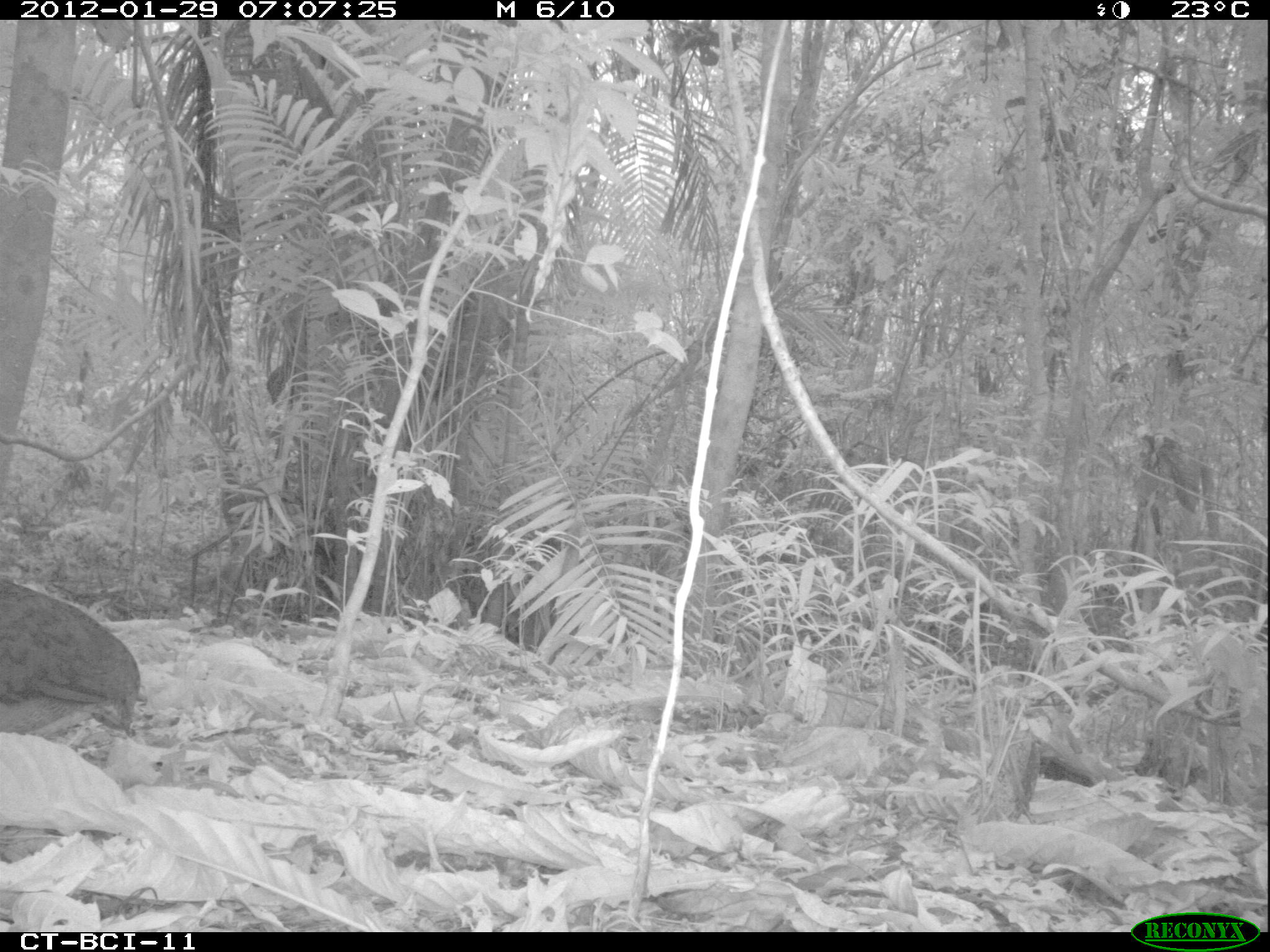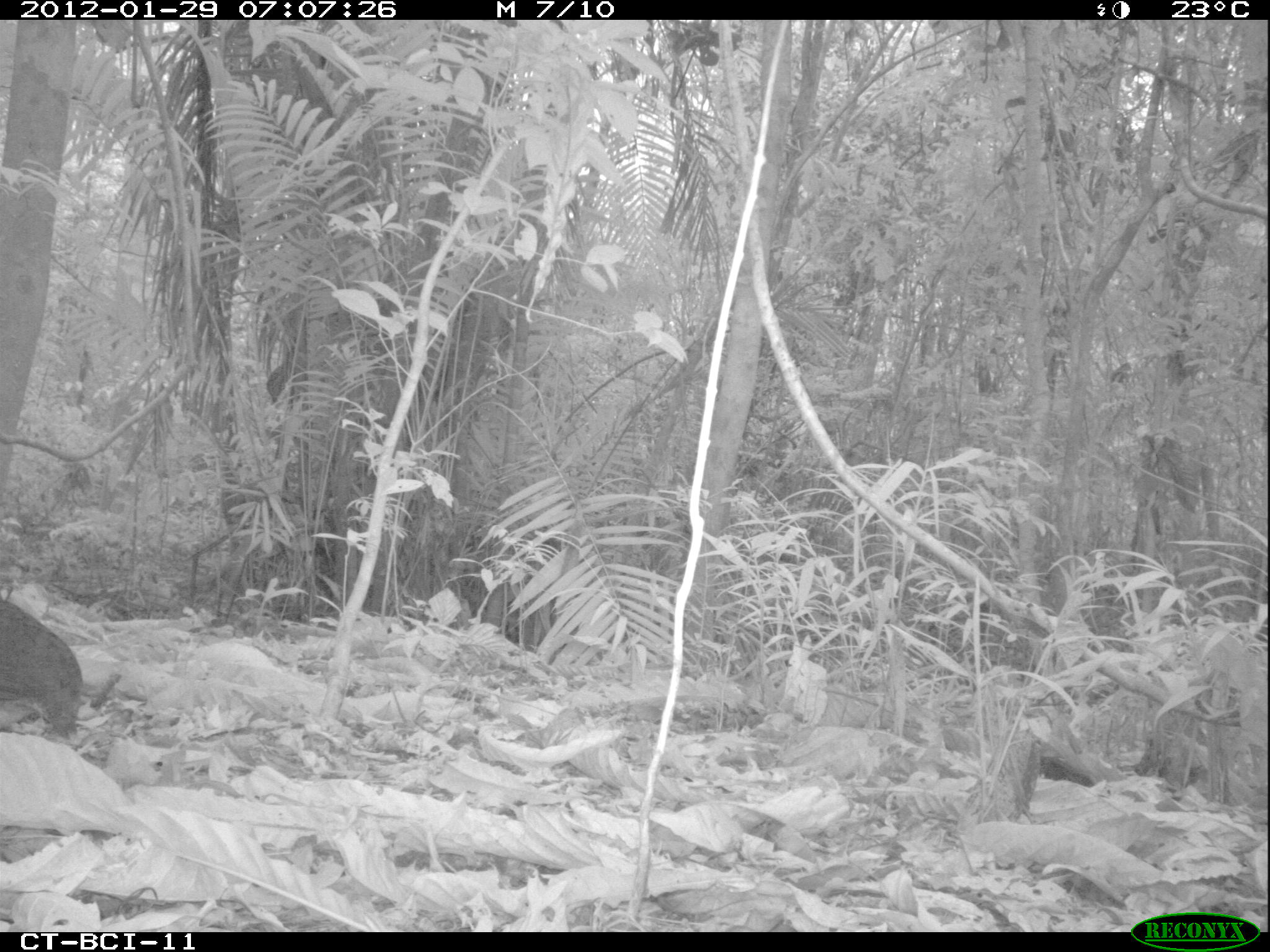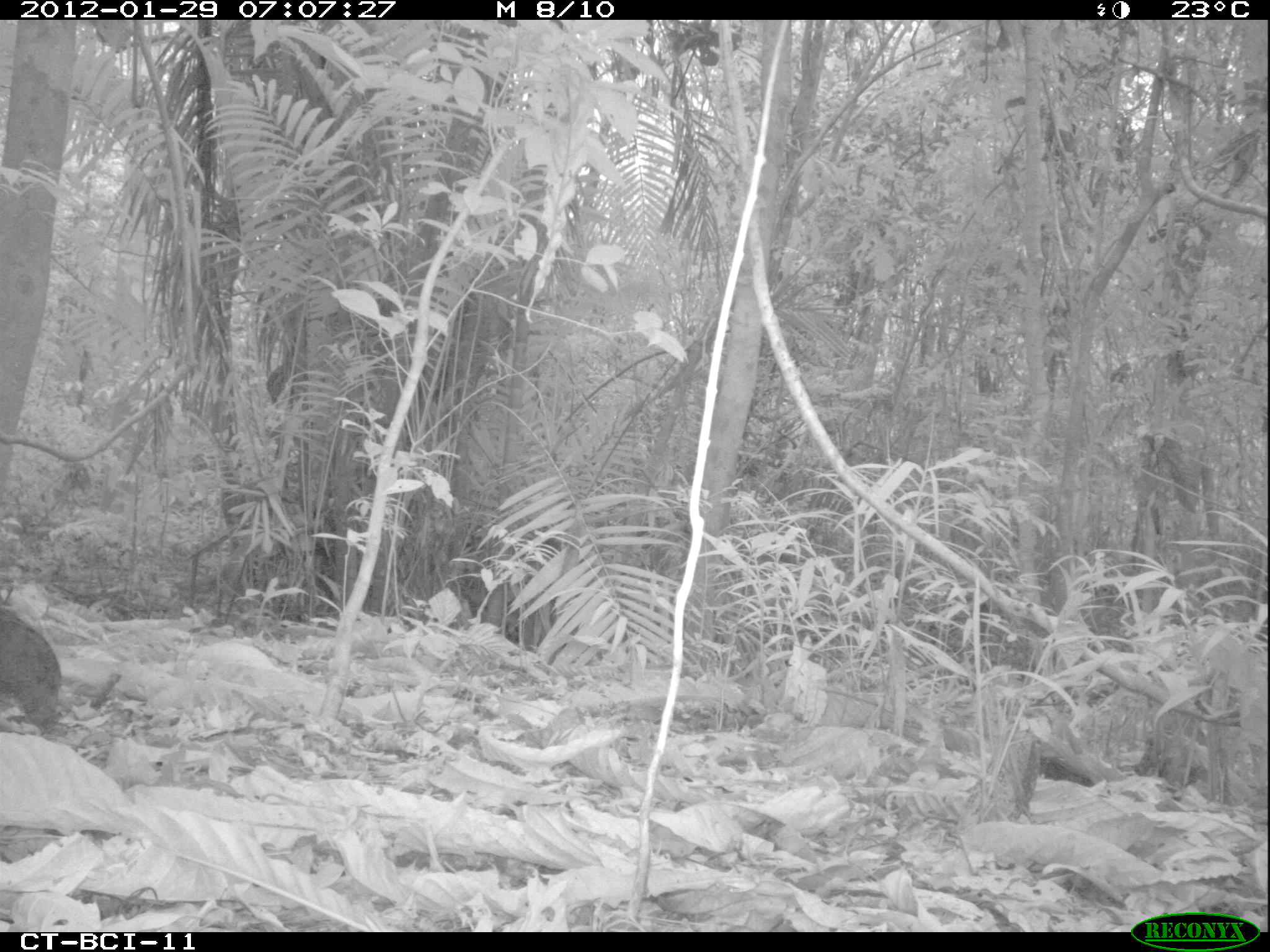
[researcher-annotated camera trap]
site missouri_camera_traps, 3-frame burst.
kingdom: Animalia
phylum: Chordata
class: Aves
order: Tinamiformes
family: Tinamidae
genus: Tinamus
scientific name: Tinamus major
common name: great tinamou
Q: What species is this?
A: Great tinamou (Tinamus major).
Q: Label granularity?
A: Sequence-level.